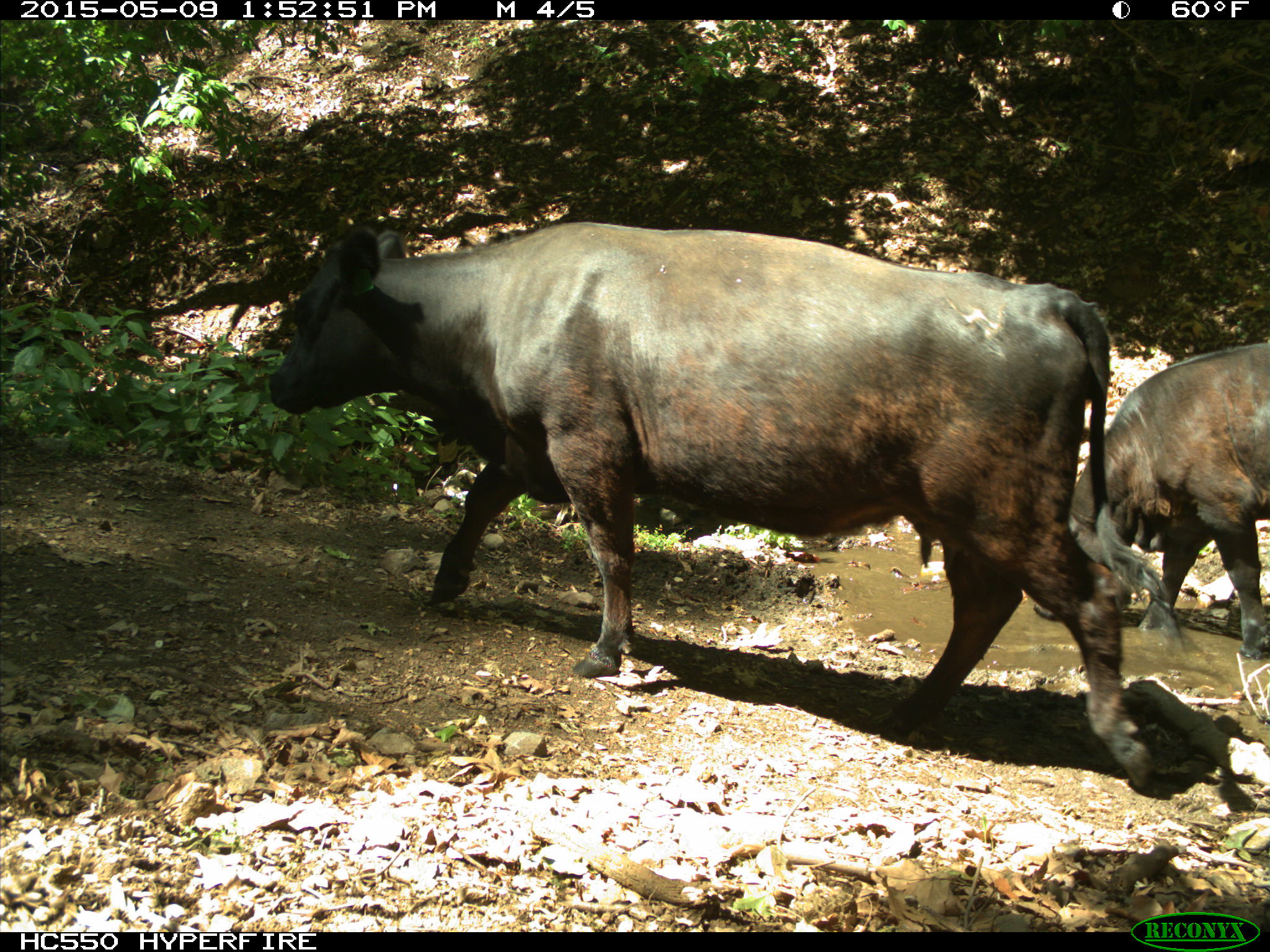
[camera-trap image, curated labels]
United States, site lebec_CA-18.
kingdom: Animalia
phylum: Chordata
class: Mammalia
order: Artiodactyla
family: Bovidae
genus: Bos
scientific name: Bos taurus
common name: domestic cow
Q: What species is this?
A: Bos taurus (domestic cow).